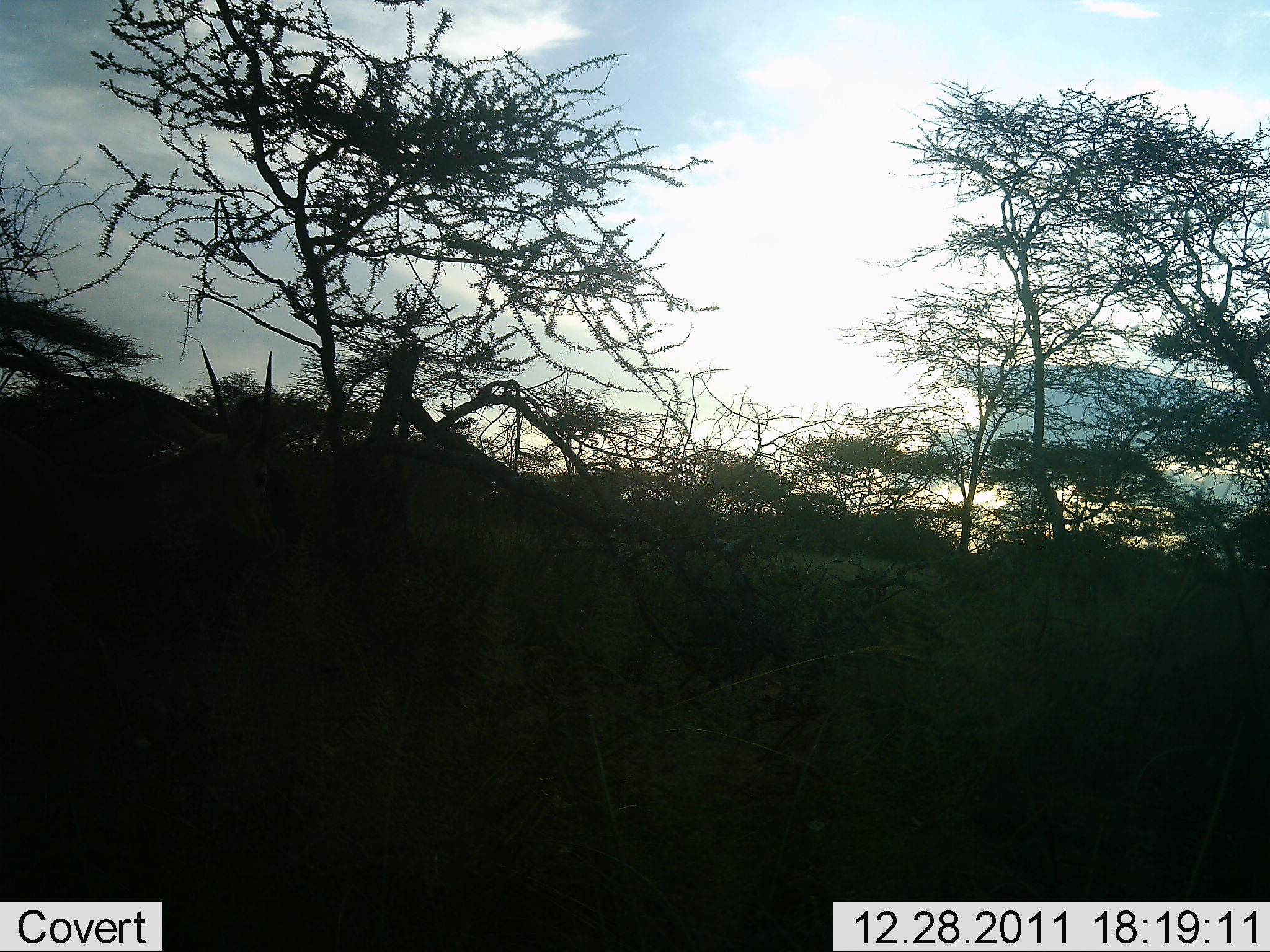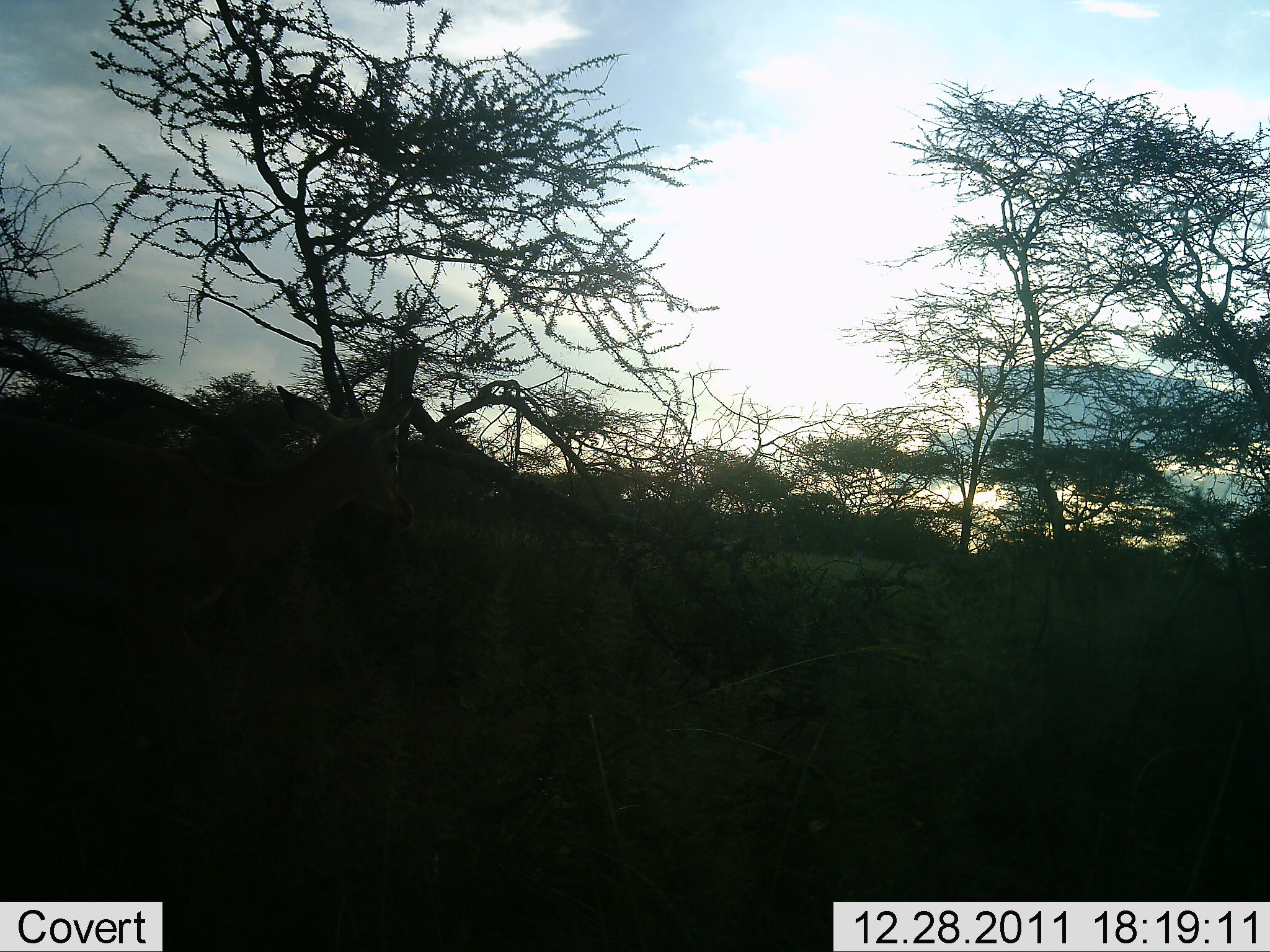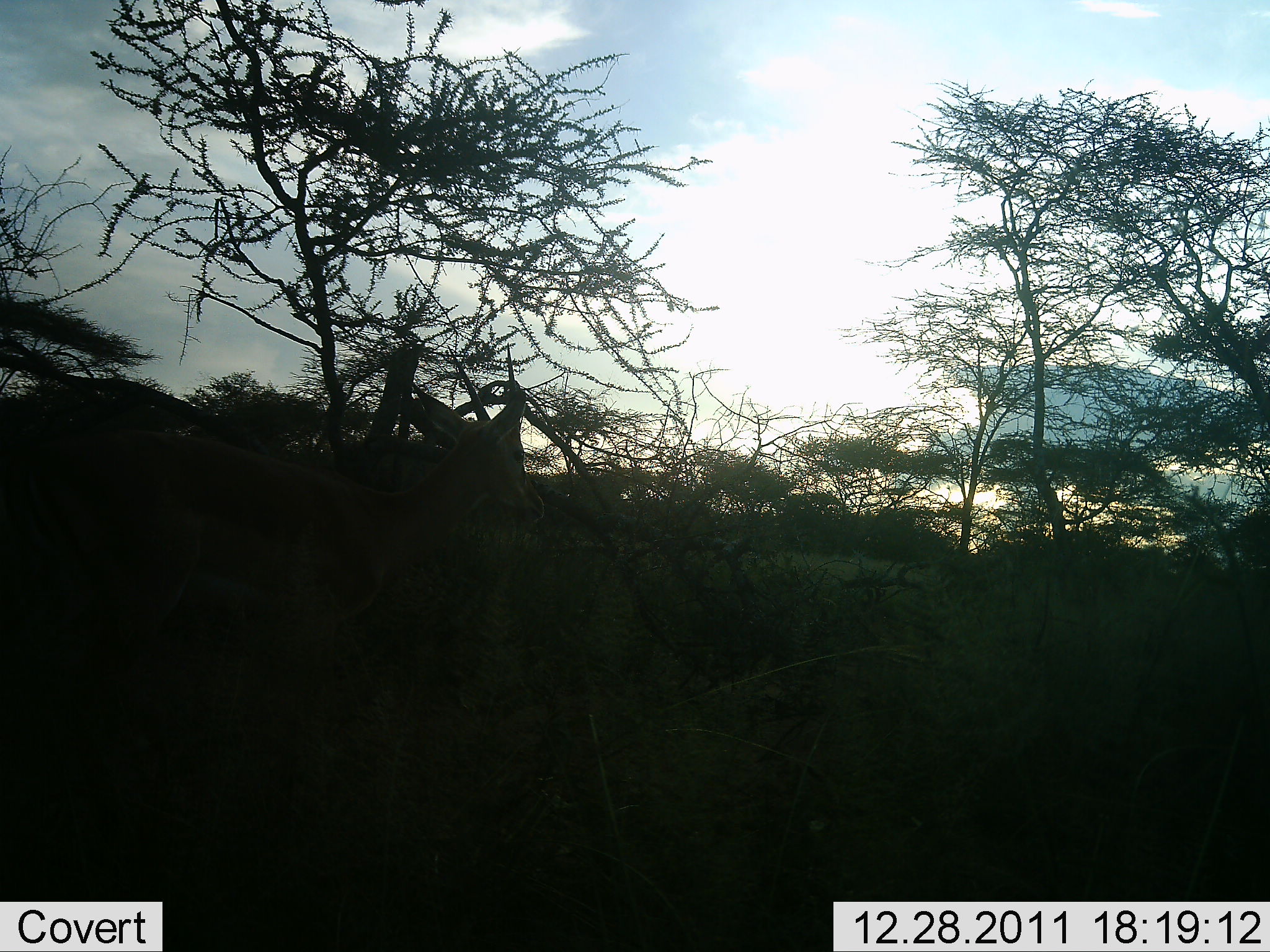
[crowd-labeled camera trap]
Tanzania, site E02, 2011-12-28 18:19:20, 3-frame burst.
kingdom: Animalia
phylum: Chordata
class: Mammalia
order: Artiodactyla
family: Bovidae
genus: Nanger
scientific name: Nanger granti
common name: grant's gazelle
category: gazellegrants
Gazellegrants (grant's gazelle) (Nanger granti), count 1. Behavior (volunteer vote fractions): standing 20%, resting 0%, moving 80%, interacting 0%. Young present (vote fraction): 0%. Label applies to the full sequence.